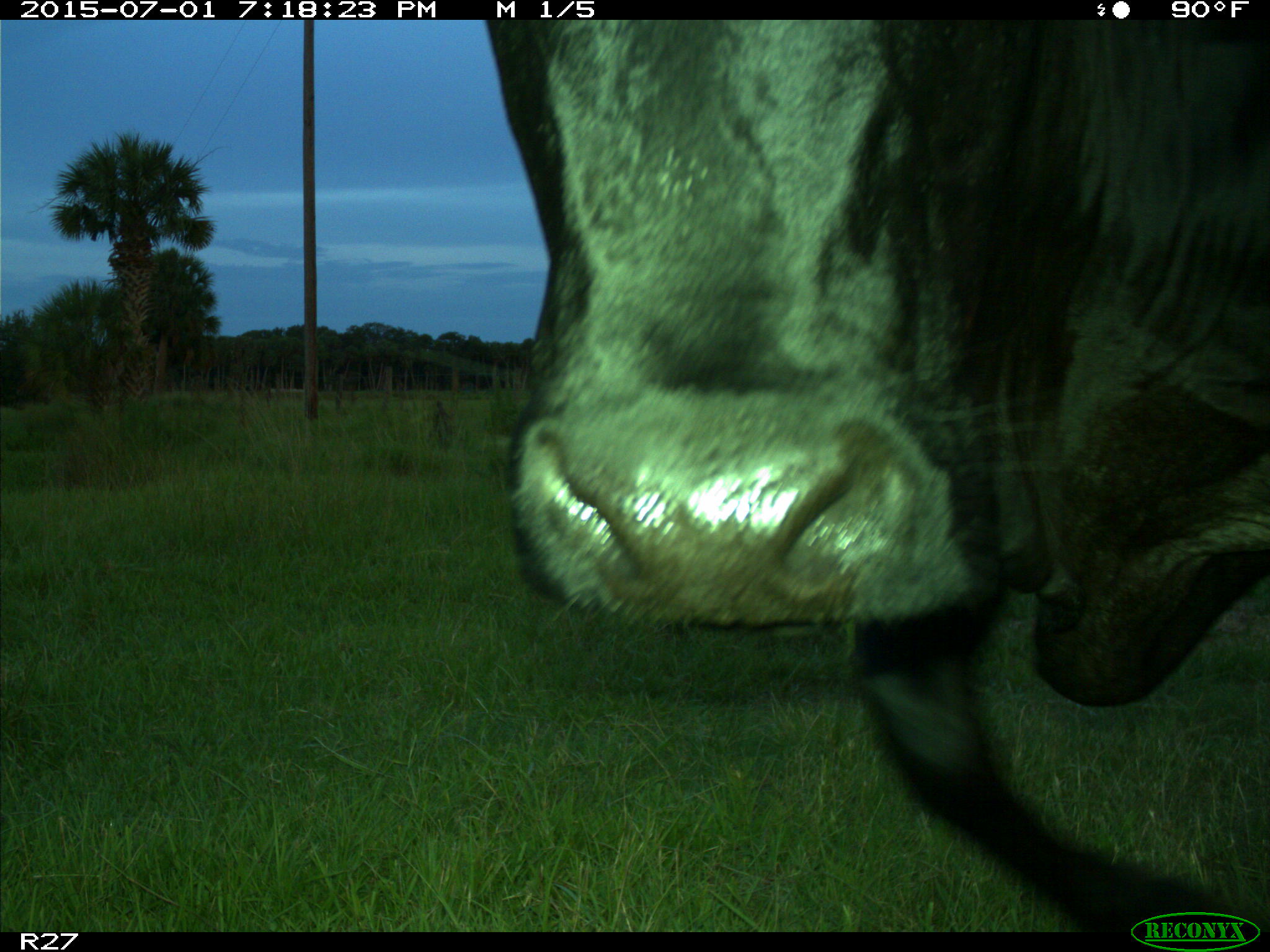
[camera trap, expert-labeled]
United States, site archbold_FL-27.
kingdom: Animalia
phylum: Chordata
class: Mammalia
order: Artiodactyla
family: Bovidae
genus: Bos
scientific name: Bos taurus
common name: domestic cow